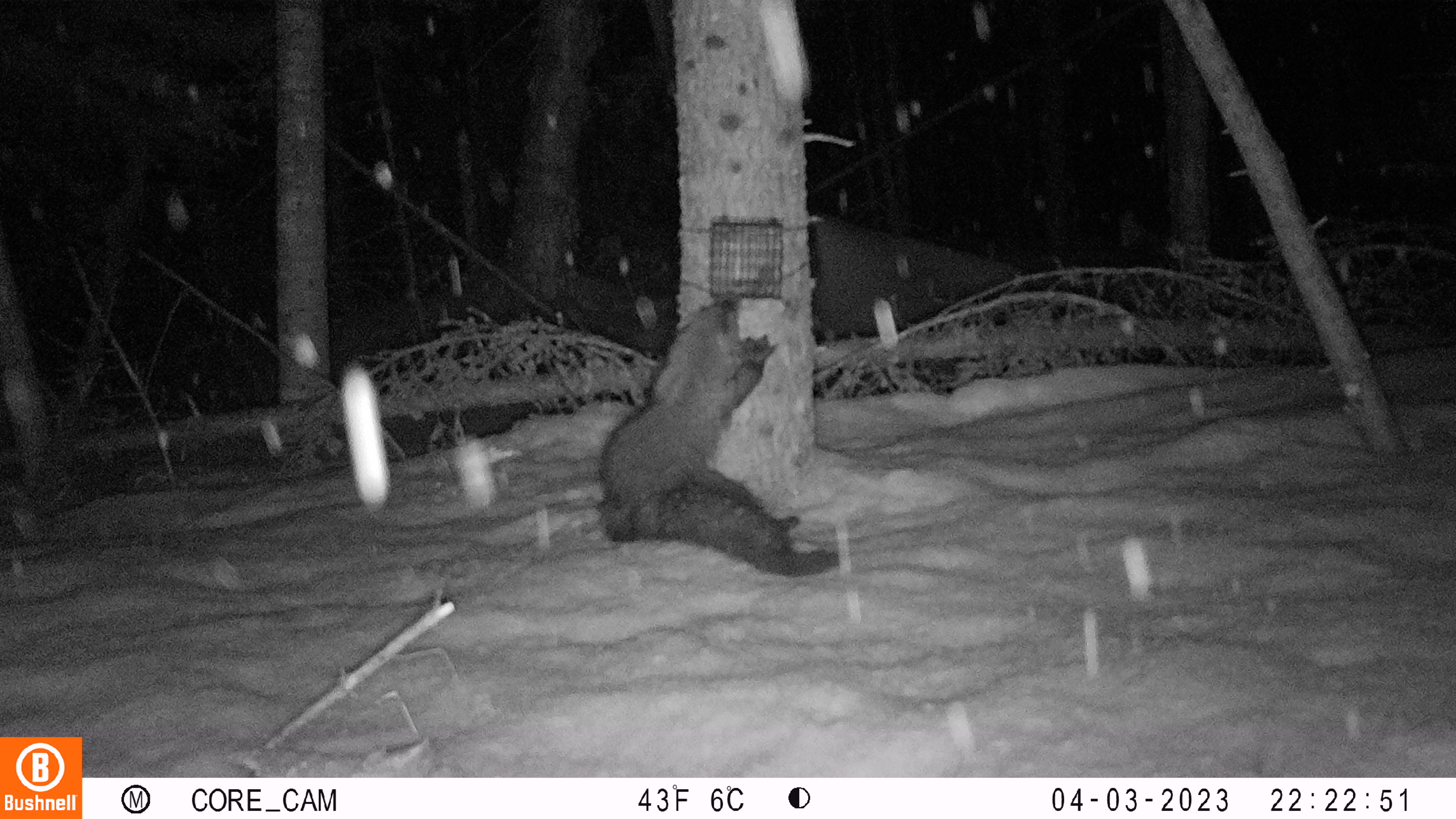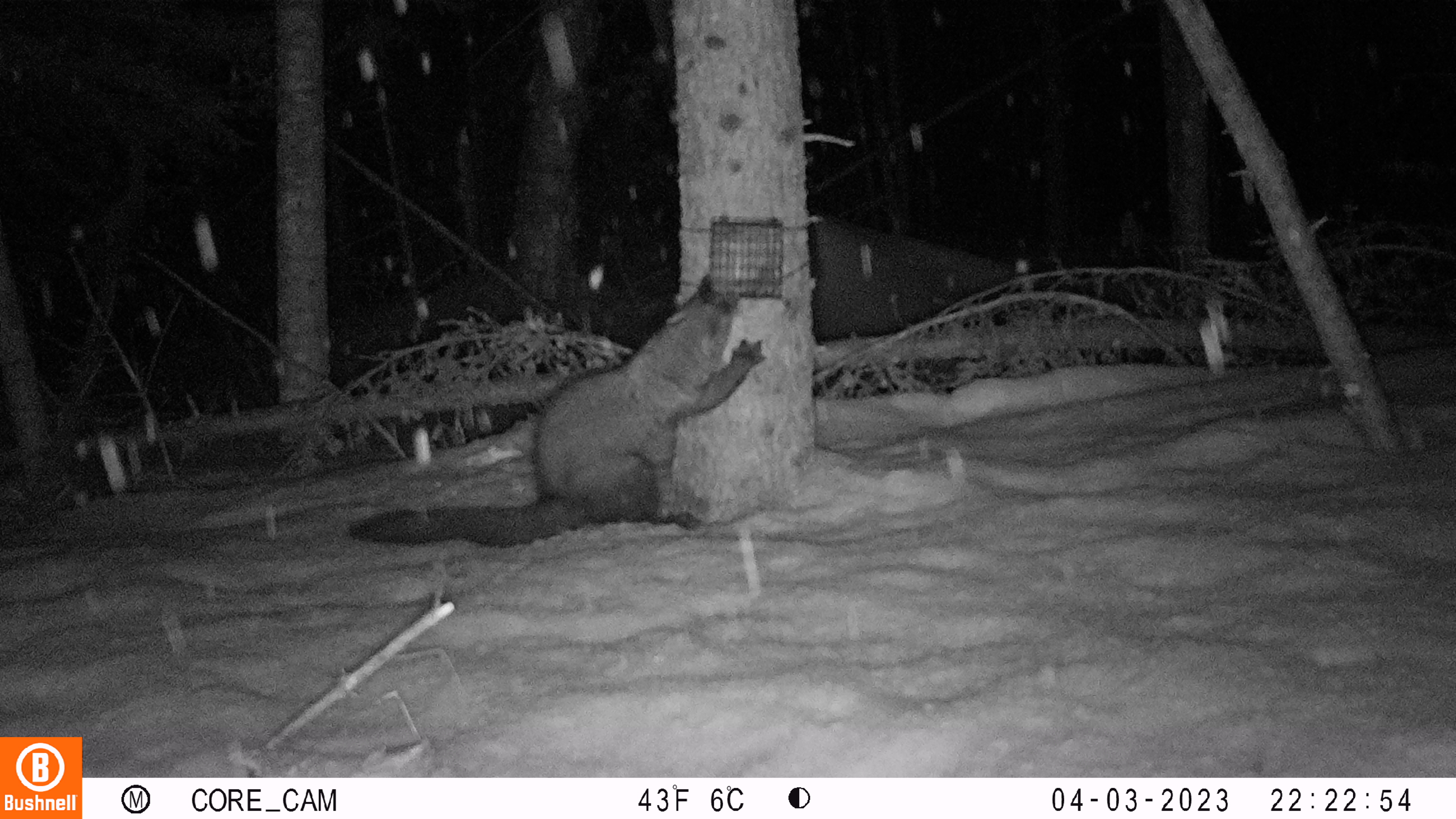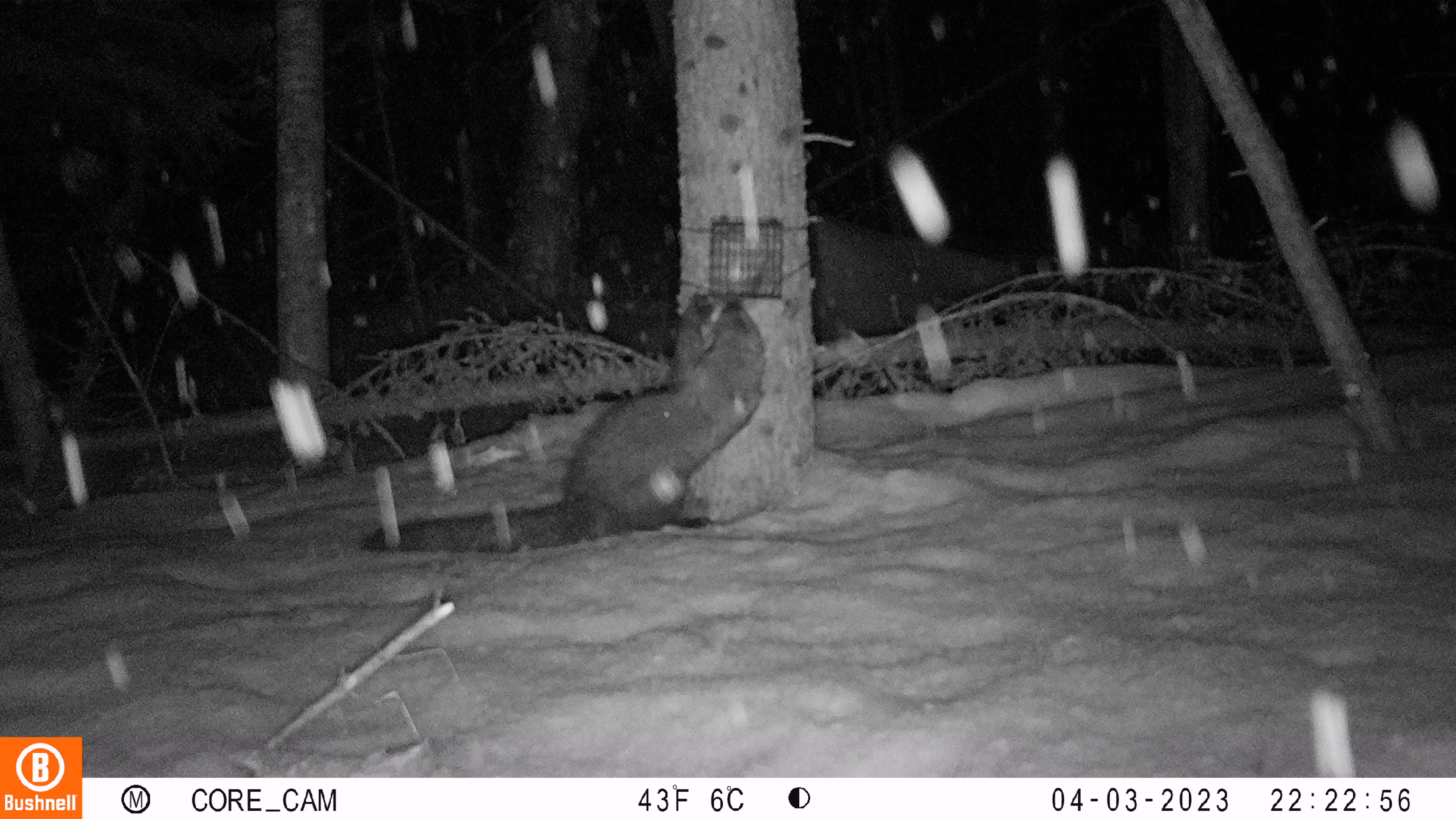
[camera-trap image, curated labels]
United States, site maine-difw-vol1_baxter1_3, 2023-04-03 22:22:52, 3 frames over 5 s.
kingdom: Animalia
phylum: Chordata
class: Mammalia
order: Carnivora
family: Mustelidae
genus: Pekania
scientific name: Pekania pennanti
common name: fisher